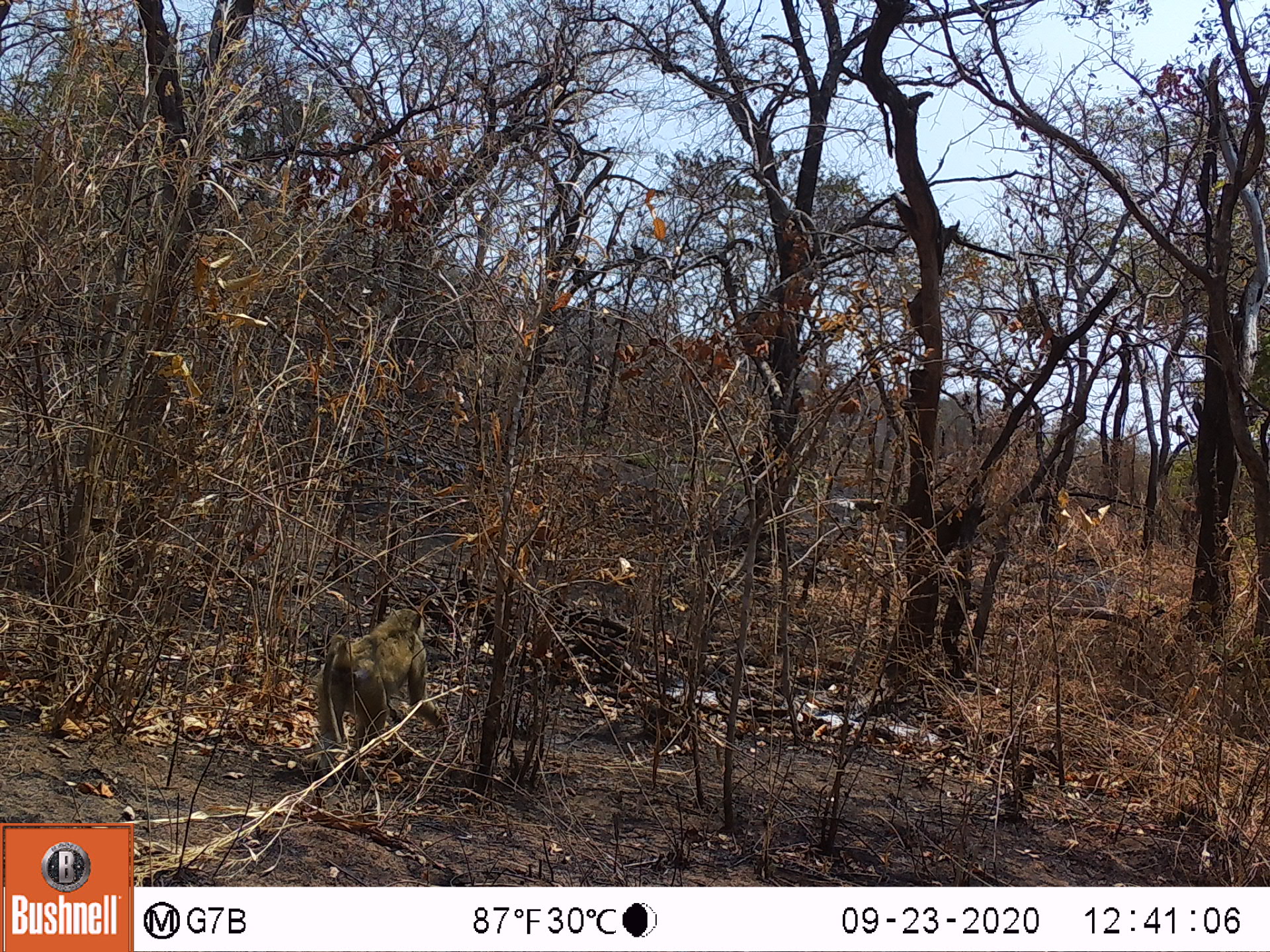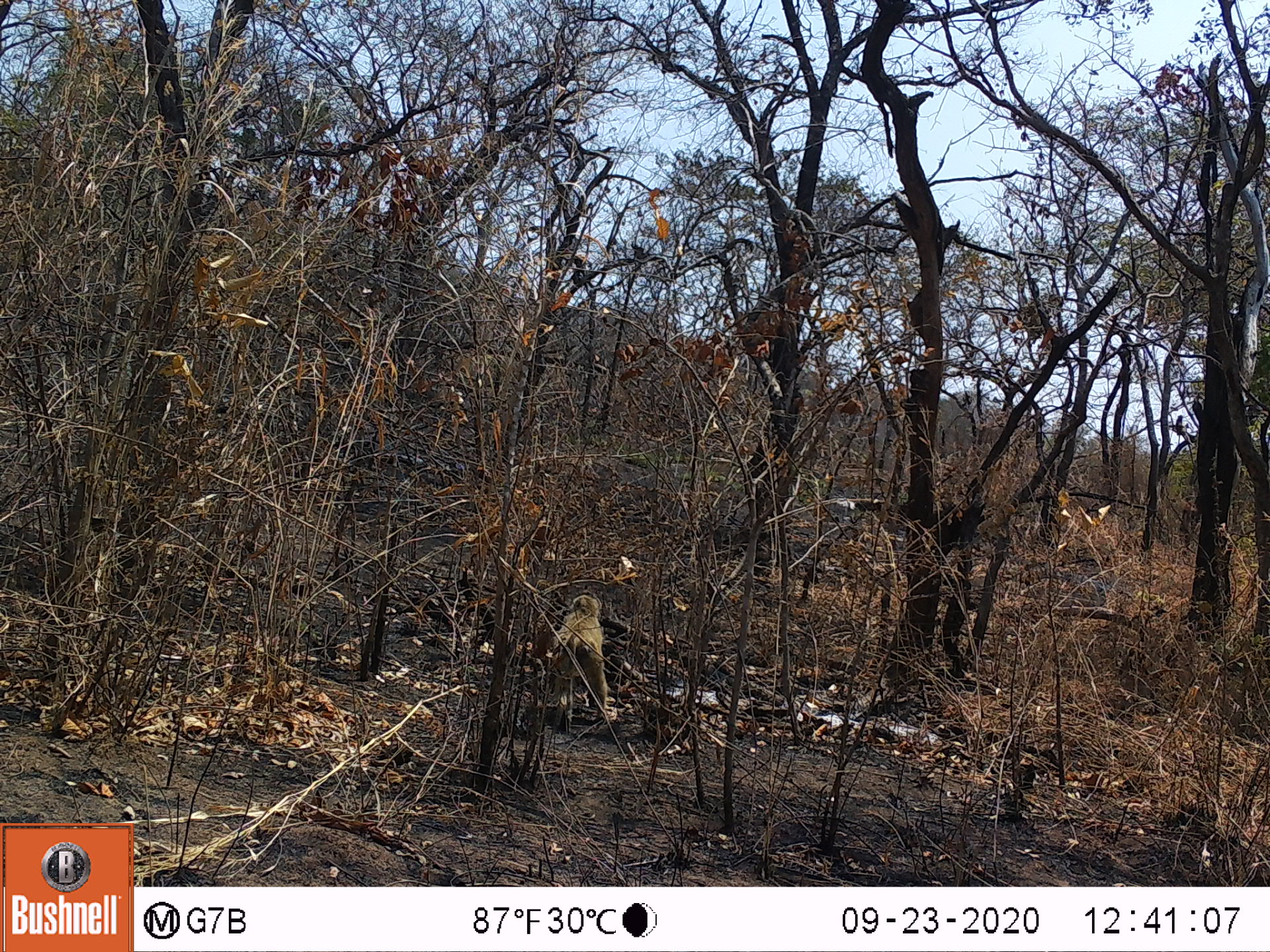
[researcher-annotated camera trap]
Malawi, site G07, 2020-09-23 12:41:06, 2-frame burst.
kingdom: Animalia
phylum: Chordata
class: Mammalia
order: Primates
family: Cercopithecidae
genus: Papio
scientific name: Papio cynocephalus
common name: yellow baboon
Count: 1.